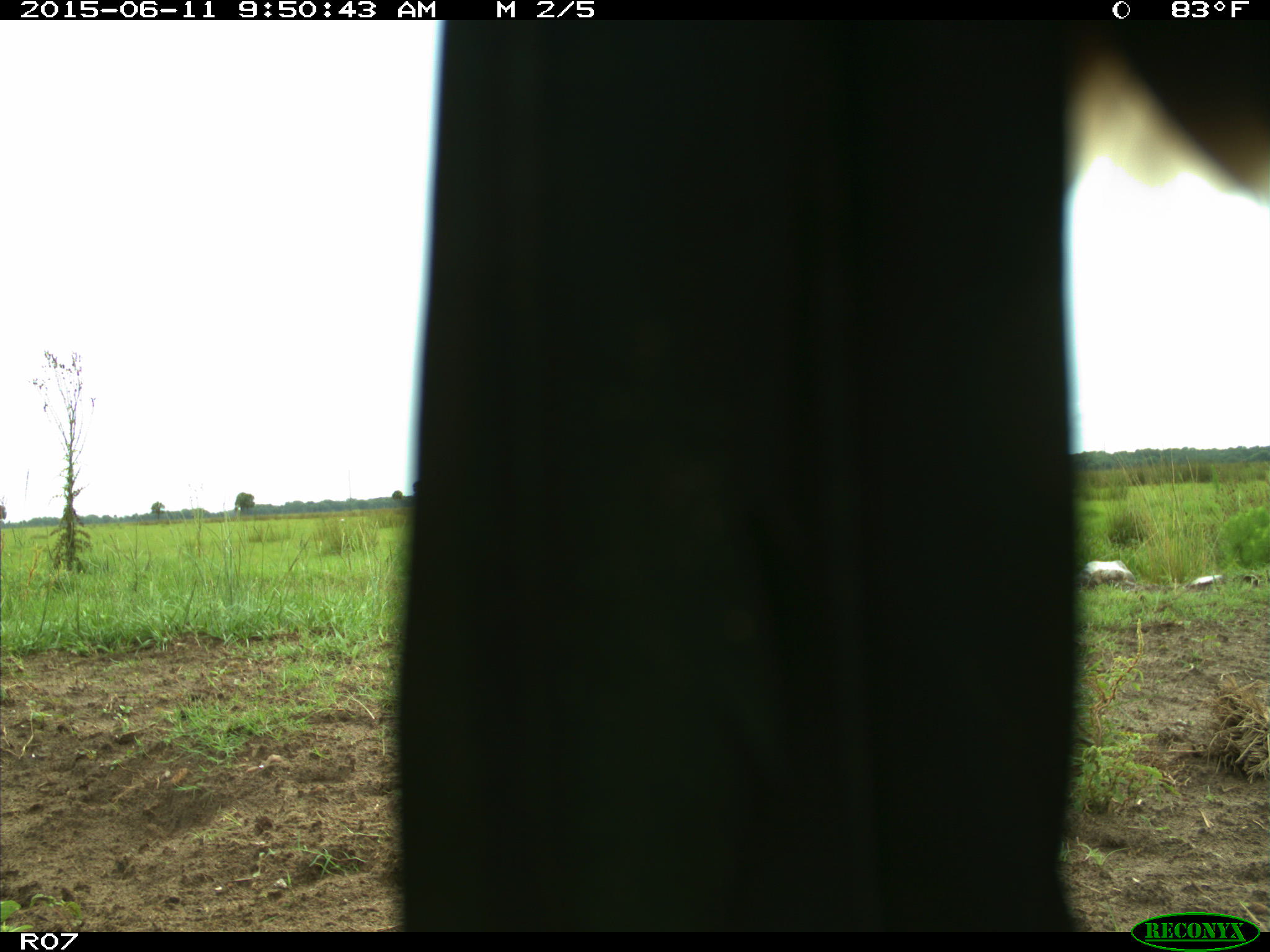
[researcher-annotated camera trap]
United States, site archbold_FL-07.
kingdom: Animalia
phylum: Chordata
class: Mammalia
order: Artiodactyla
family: Bovidae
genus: Bos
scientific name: Bos taurus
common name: domestic cow